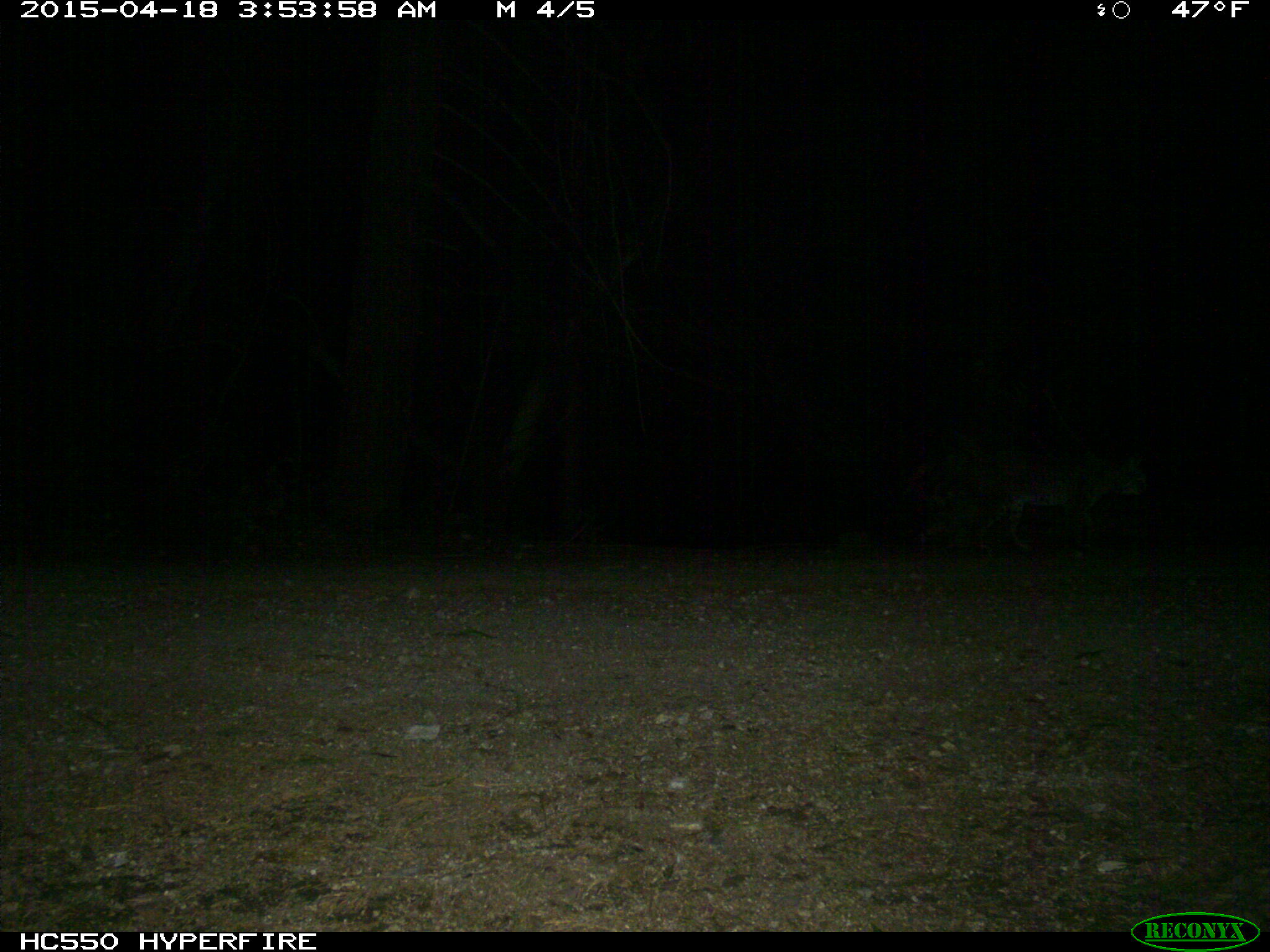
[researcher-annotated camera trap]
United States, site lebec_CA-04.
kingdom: Animalia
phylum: Chordata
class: Mammalia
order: Carnivora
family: Felidae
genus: Lynx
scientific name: Lynx rufus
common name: bobcat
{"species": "Lynx rufus (bobcat)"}